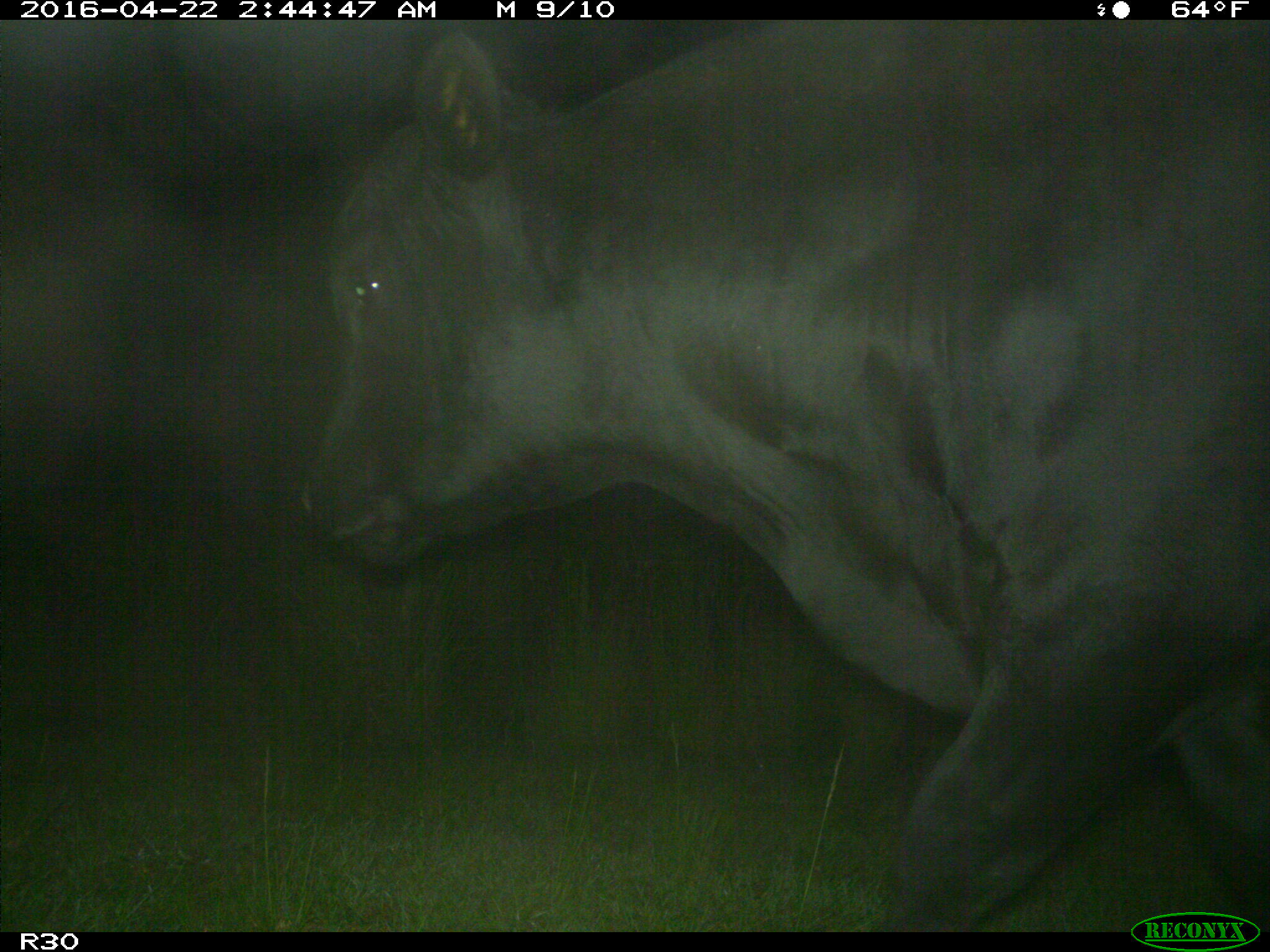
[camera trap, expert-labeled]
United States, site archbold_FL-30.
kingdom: Animalia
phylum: Chordata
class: Mammalia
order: Artiodactyla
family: Bovidae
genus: Bos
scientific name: Bos taurus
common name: domestic cow